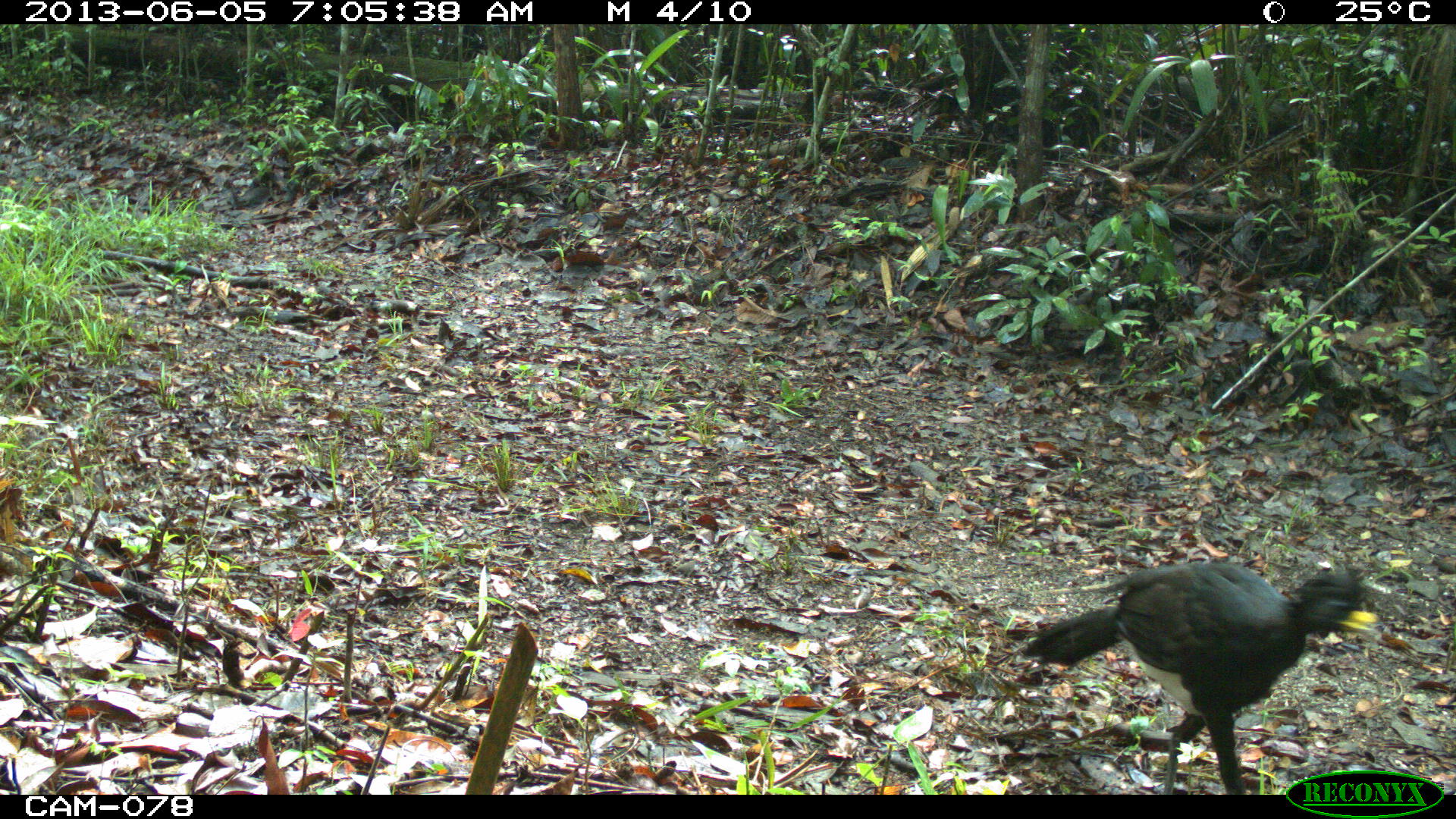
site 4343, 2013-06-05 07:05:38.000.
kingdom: Animalia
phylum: Chordata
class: Aves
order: Galliformes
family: Cracidae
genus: Crax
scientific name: Crax rubra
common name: great curassow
Crax rubra (great curassow), count 1, sex male.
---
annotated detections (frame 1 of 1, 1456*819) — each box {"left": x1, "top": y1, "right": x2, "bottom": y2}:
crax rubra: {"left": 1014, "top": 558, "right": 1378, "bottom": 794}